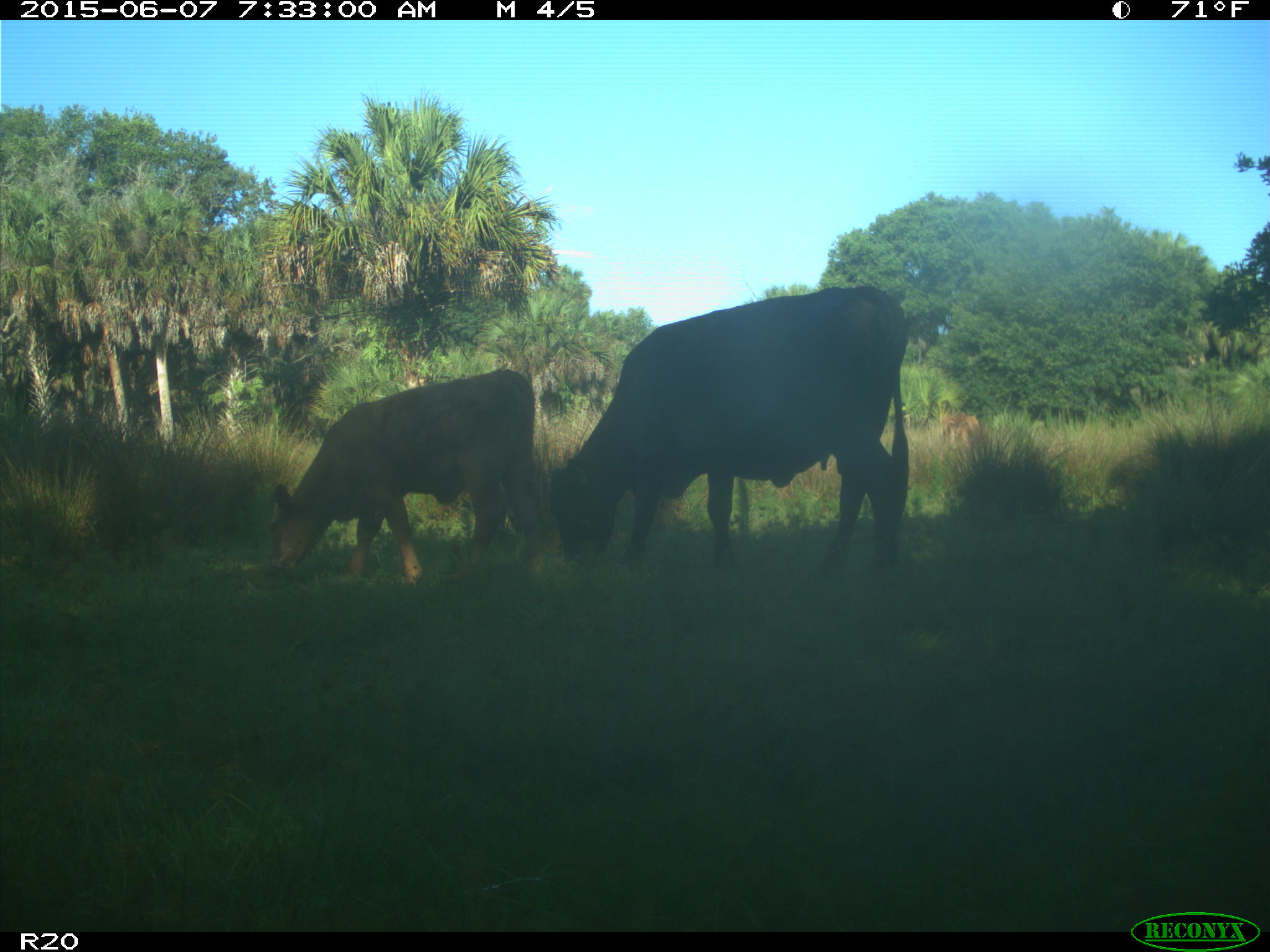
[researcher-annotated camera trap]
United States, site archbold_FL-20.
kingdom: Animalia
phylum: Chordata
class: Mammalia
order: Artiodactyla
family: Bovidae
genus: Bos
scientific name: Bos taurus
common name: domestic cow